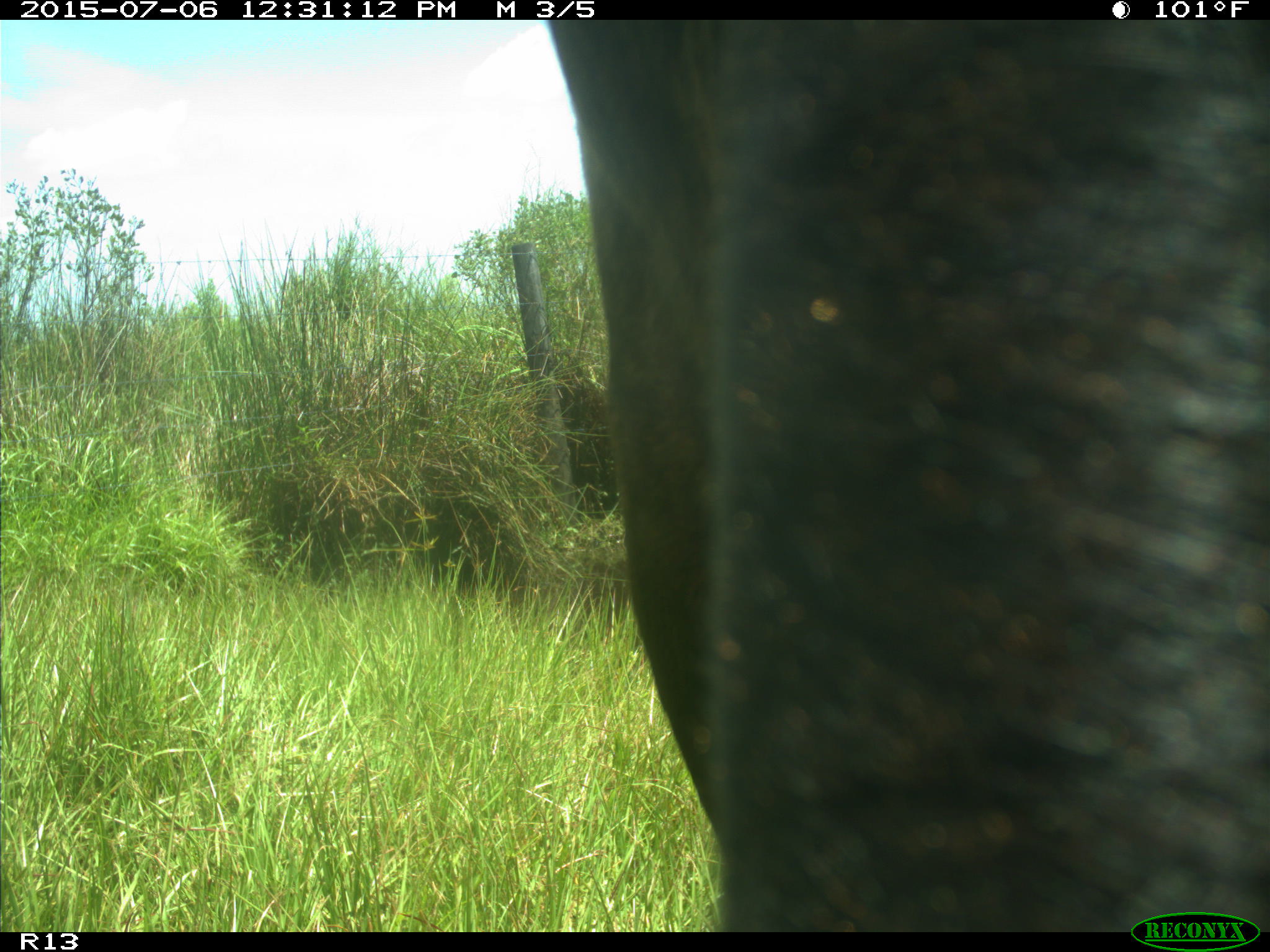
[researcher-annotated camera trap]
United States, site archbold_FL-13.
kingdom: Animalia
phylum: Chordata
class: Mammalia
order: Artiodactyla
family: Bovidae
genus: Bos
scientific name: Bos taurus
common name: domestic cow